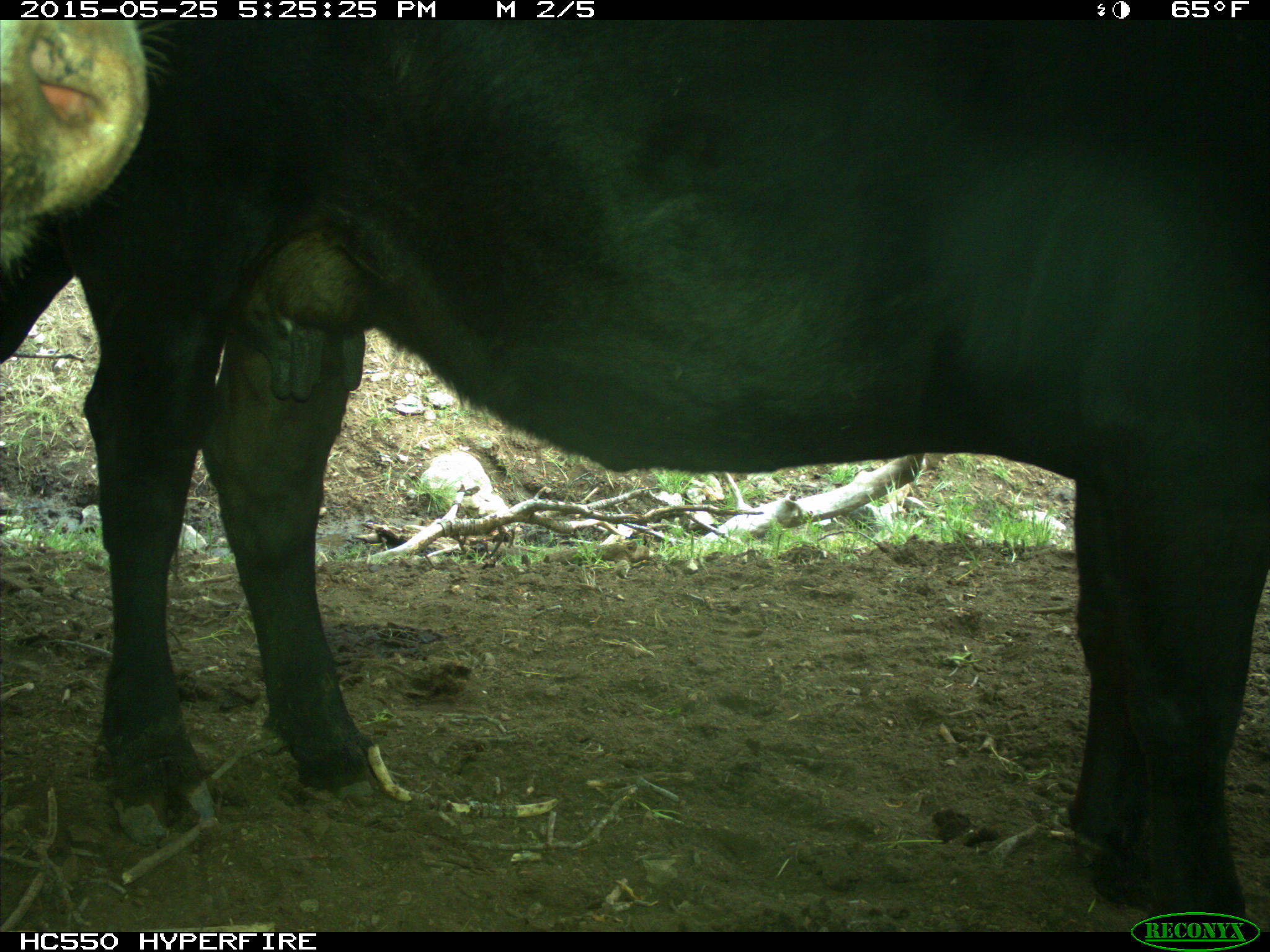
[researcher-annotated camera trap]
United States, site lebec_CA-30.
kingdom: Animalia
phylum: Chordata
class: Mammalia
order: Artiodactyla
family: Bovidae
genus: Bos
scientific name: Bos taurus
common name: domestic cow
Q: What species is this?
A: Bos taurus (domestic cow).